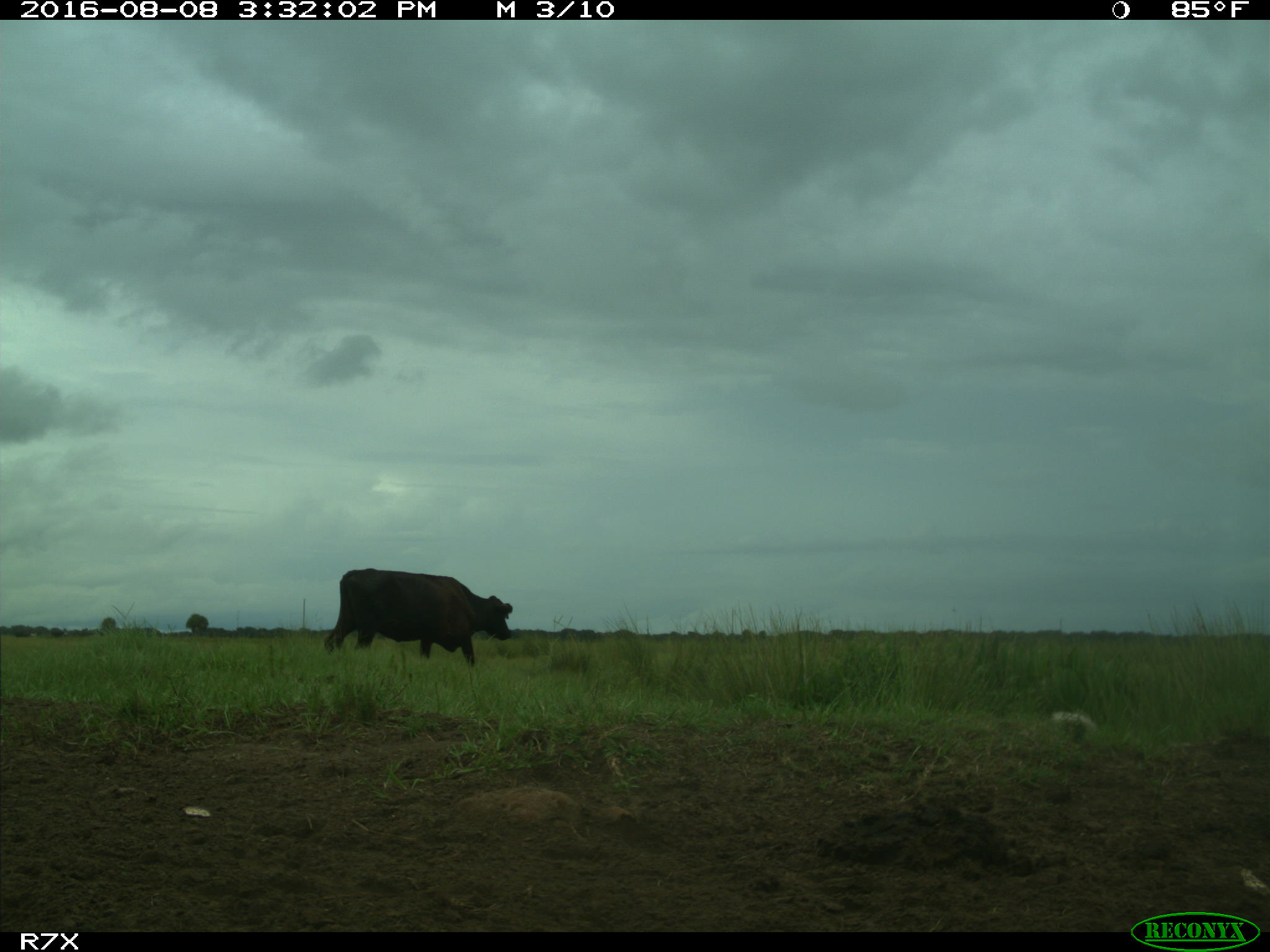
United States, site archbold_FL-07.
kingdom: Animalia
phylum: Chordata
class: Mammalia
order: Artiodactyla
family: Bovidae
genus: Bos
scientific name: Bos taurus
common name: domestic cow